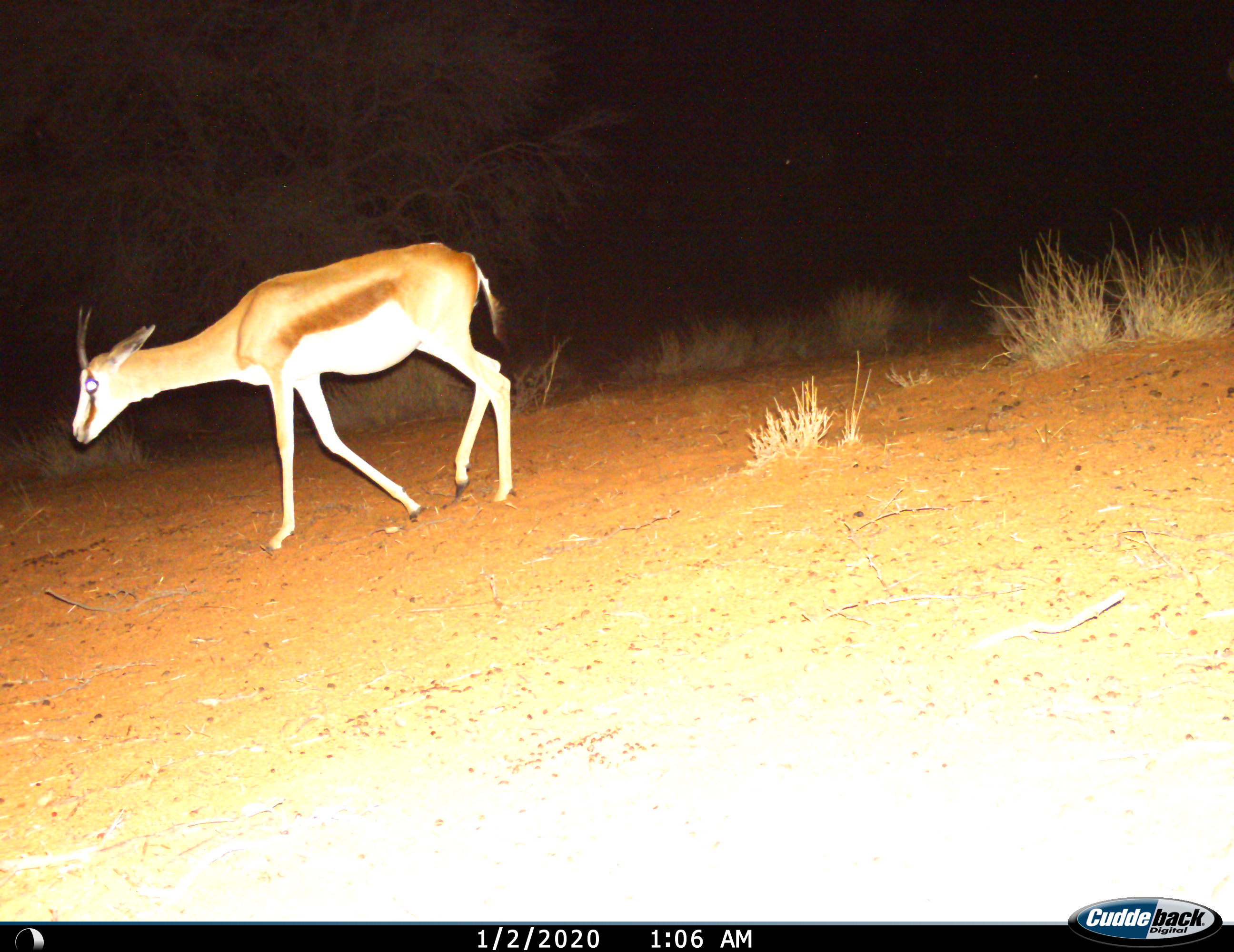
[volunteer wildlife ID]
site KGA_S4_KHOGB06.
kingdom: Animalia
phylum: Chordata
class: Mammalia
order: Artiodactyla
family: Bovidae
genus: Antidorcas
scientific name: Antidorcas marsupialis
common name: springbok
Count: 1.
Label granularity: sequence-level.